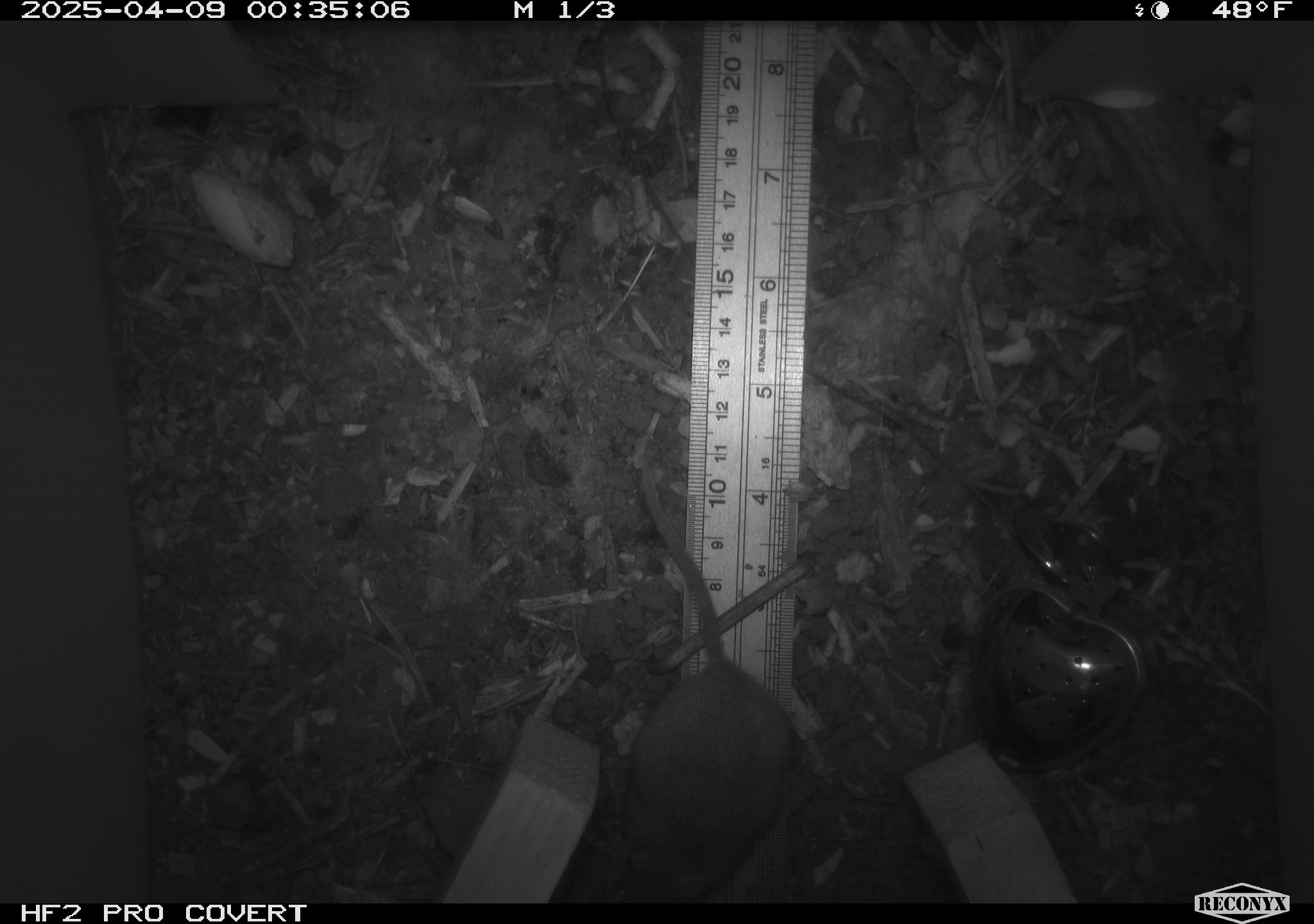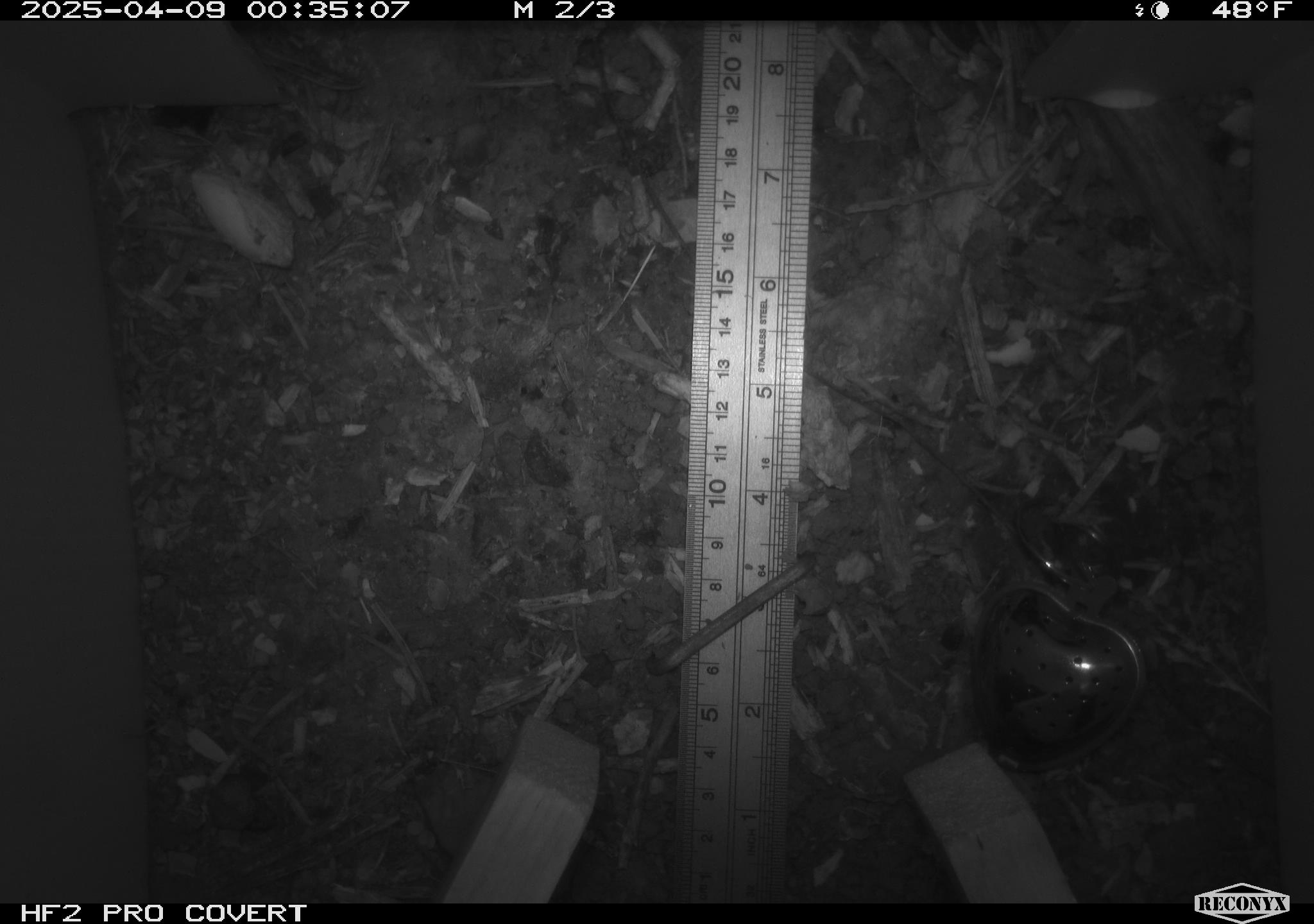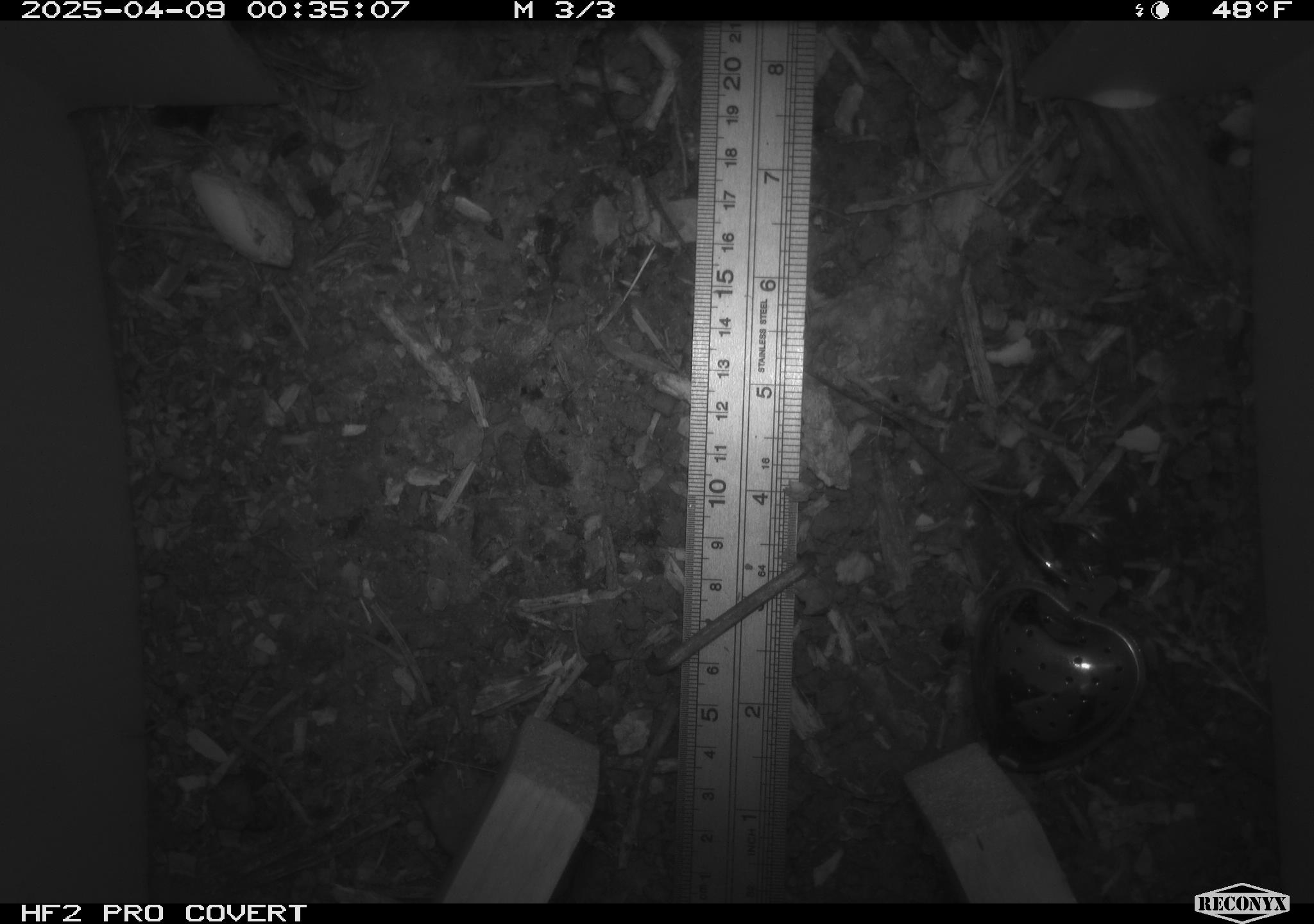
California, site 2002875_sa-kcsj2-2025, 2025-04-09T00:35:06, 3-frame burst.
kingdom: Animalia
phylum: Chordata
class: Mammalia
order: Rodentia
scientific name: Rodentia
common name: rodent